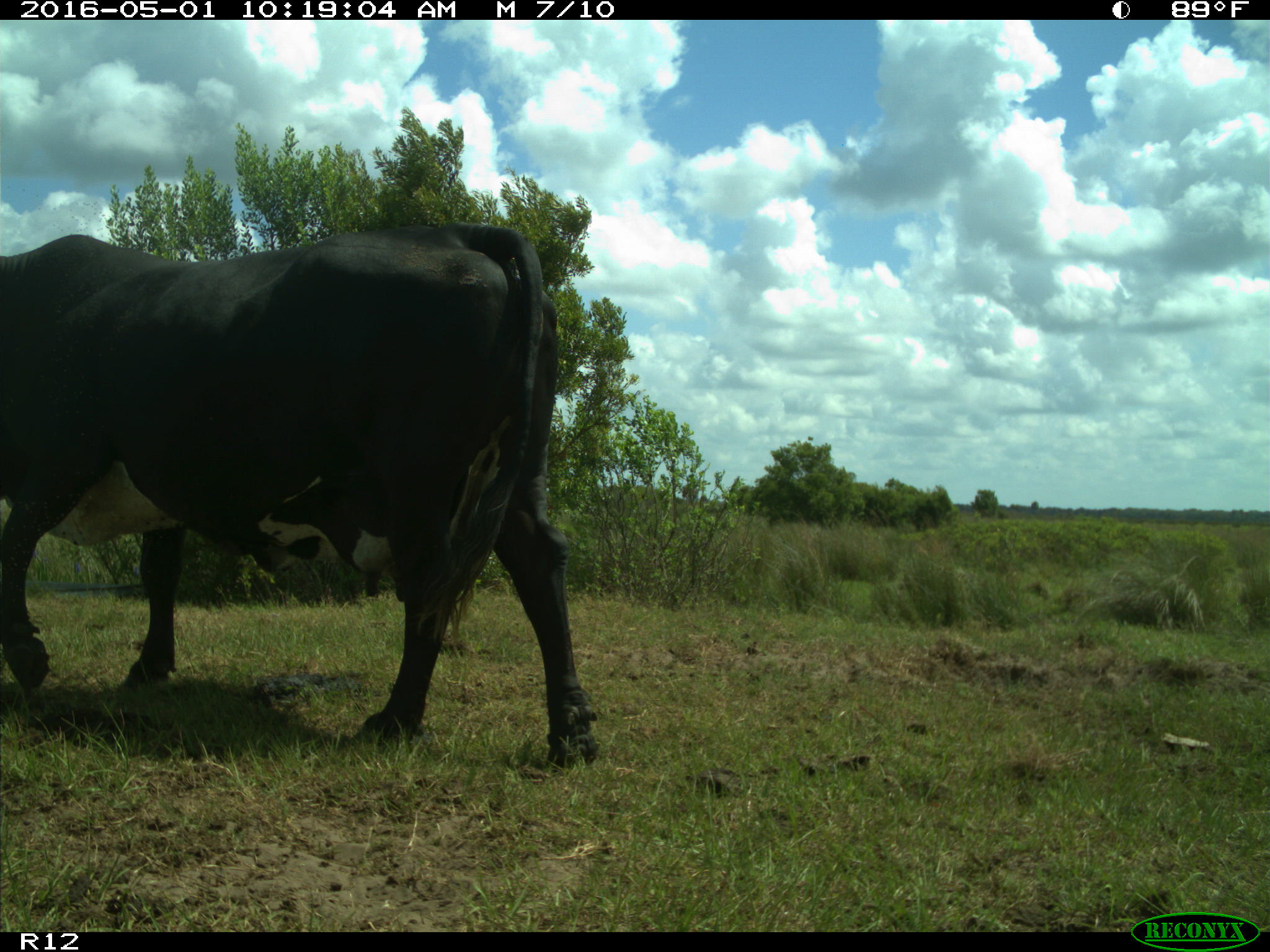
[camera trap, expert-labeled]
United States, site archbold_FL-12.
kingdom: Animalia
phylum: Chordata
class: Mammalia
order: Artiodactyla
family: Bovidae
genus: Bos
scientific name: Bos taurus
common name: domestic cow